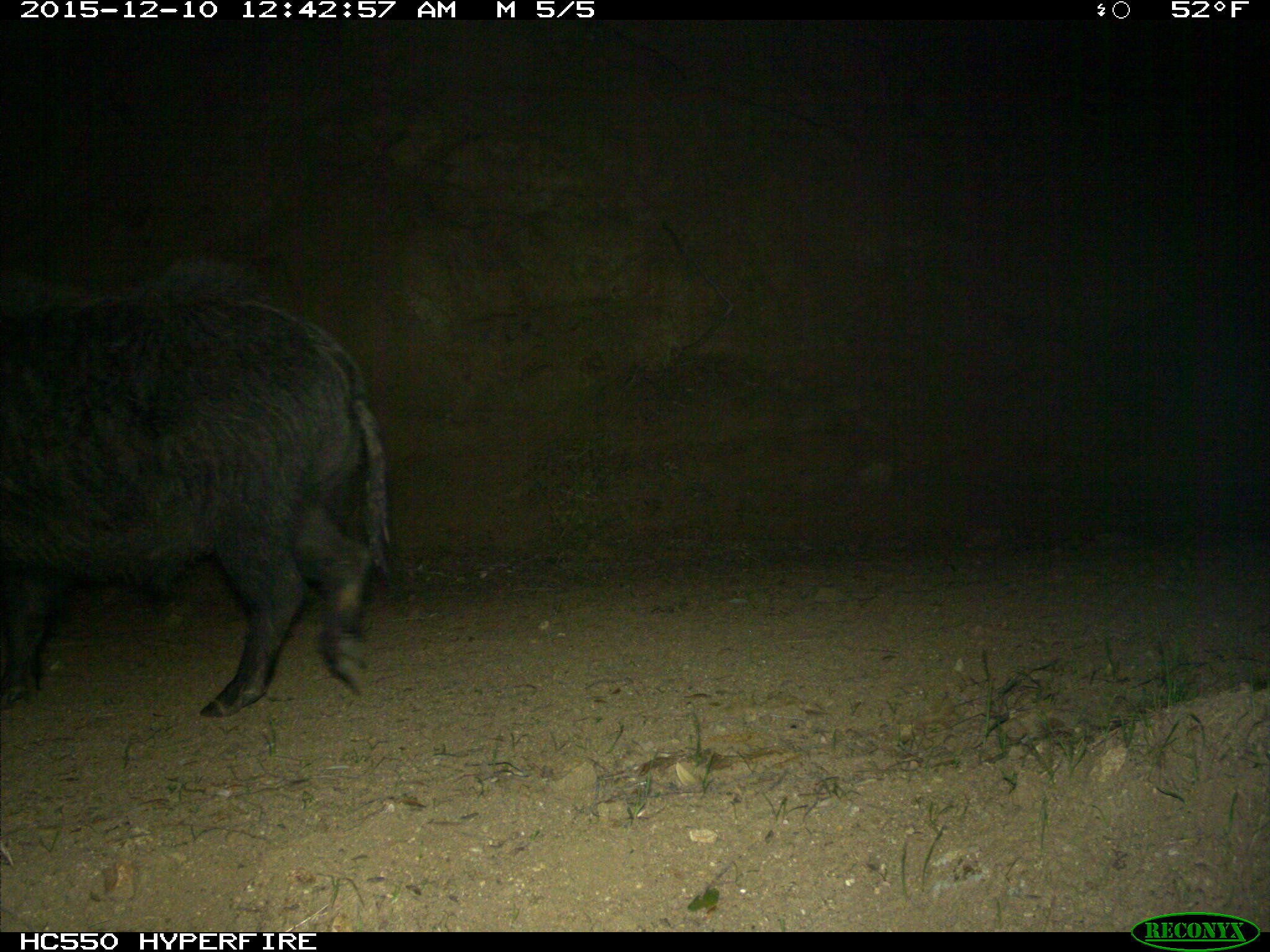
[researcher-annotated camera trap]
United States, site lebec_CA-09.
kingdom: Animalia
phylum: Chordata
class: Mammalia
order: Artiodactyla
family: Suidae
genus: Sus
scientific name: Sus scrofa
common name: wild boar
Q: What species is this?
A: Sus scrofa (wild boar).